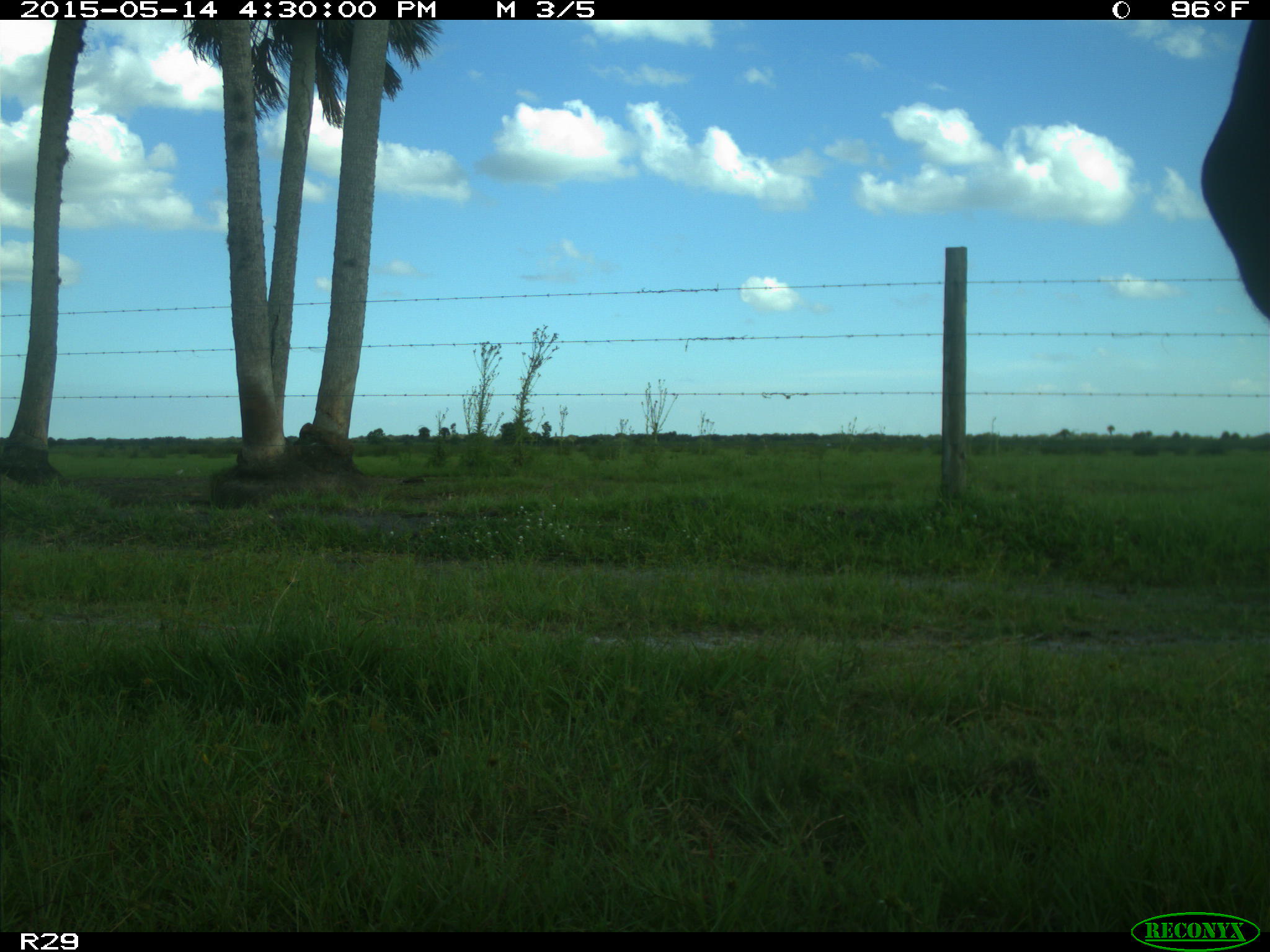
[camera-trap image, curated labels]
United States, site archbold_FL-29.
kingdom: Animalia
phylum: Chordata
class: Mammalia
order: Artiodactyla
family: Bovidae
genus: Bos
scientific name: Bos taurus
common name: domestic cow